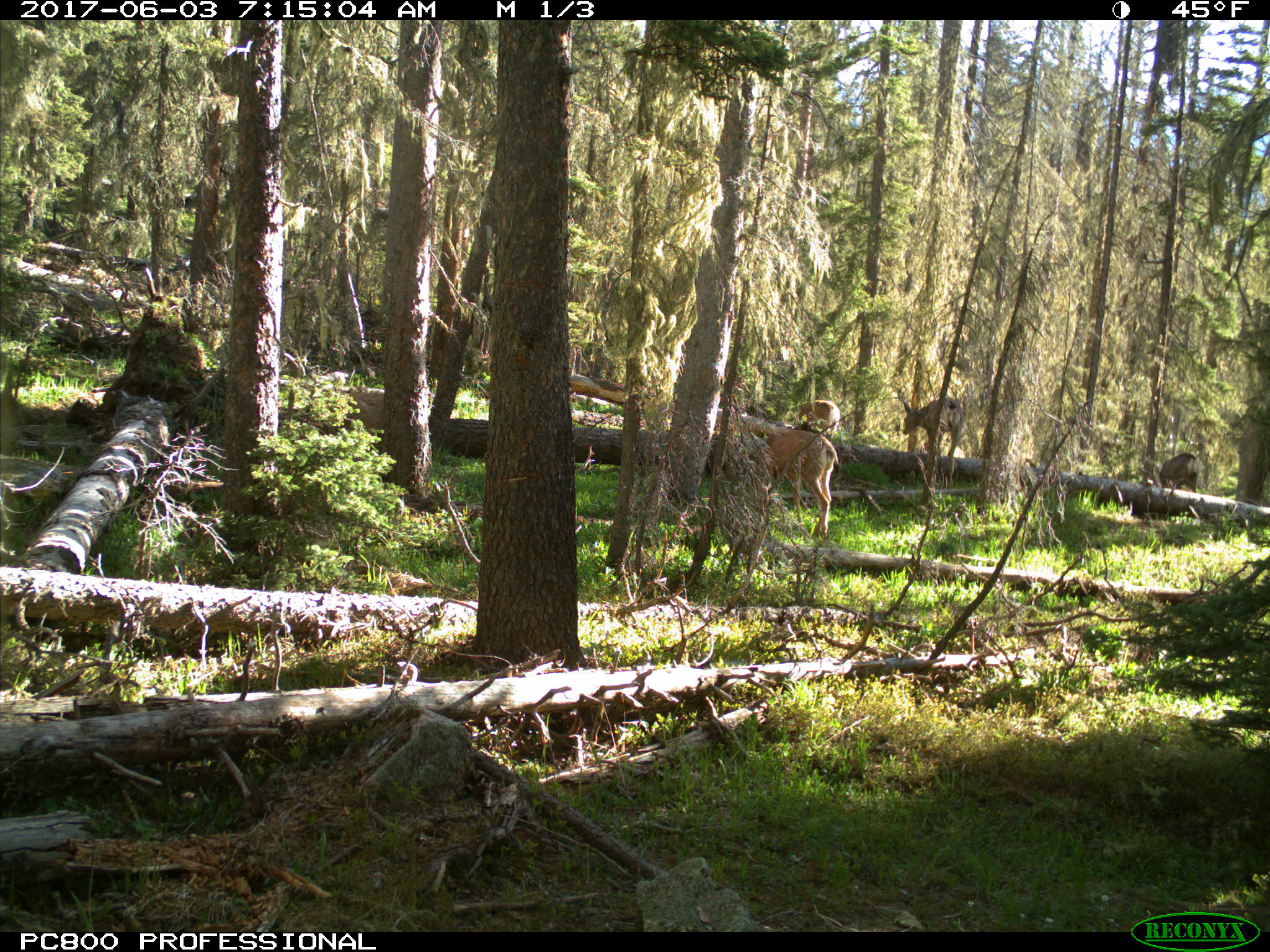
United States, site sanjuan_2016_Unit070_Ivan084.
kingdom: Animalia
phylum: Chordata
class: Mammalia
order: Artiodactyla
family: Cervidae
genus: Odocoileus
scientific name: Odocoileus hemionus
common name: mule deer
Odocoileus hemionus (mule deer).